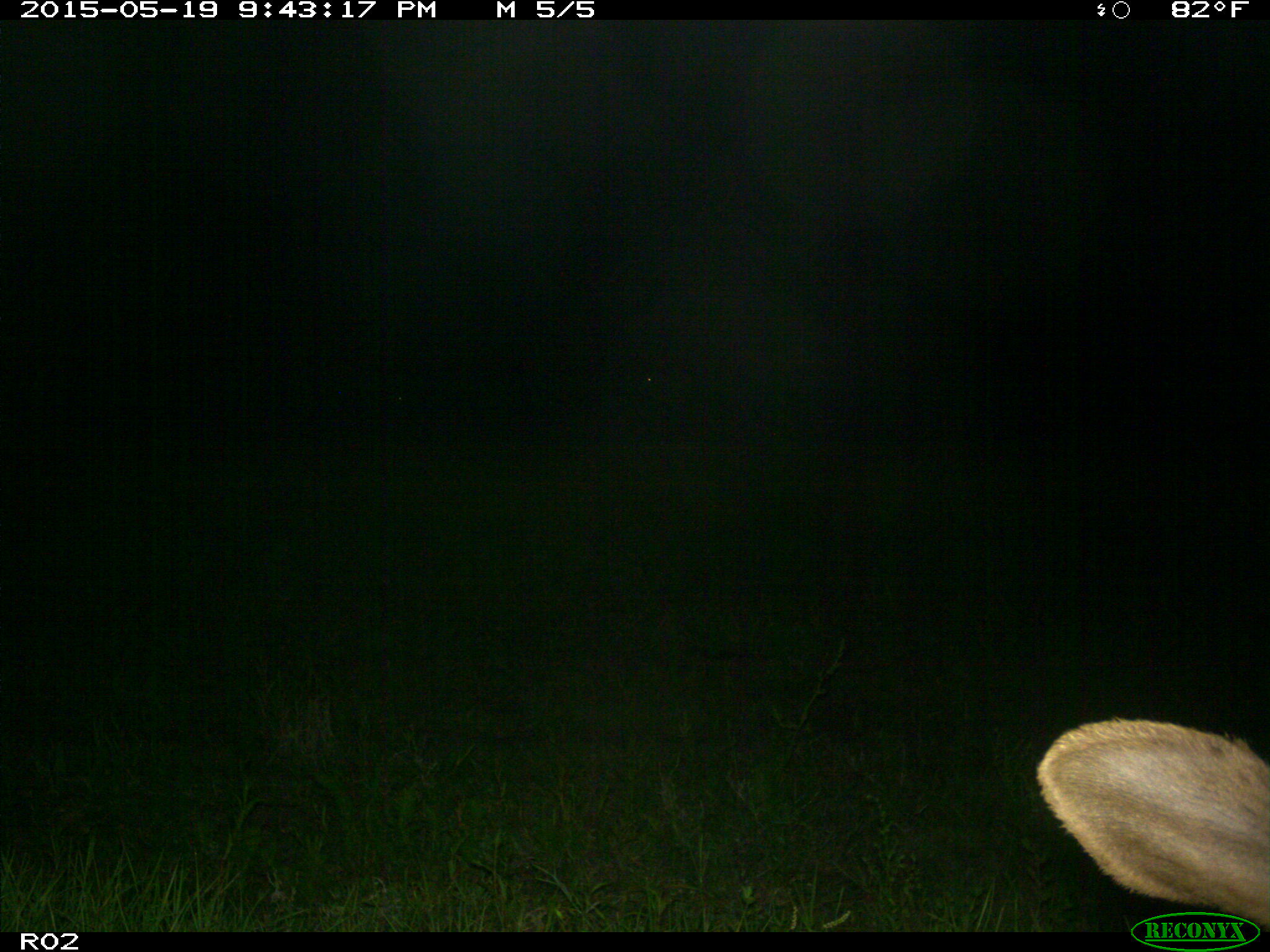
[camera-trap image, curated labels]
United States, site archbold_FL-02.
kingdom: Animalia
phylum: Chordata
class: Mammalia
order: Artiodactyla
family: Bovidae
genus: Bos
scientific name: Bos taurus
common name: domestic cow